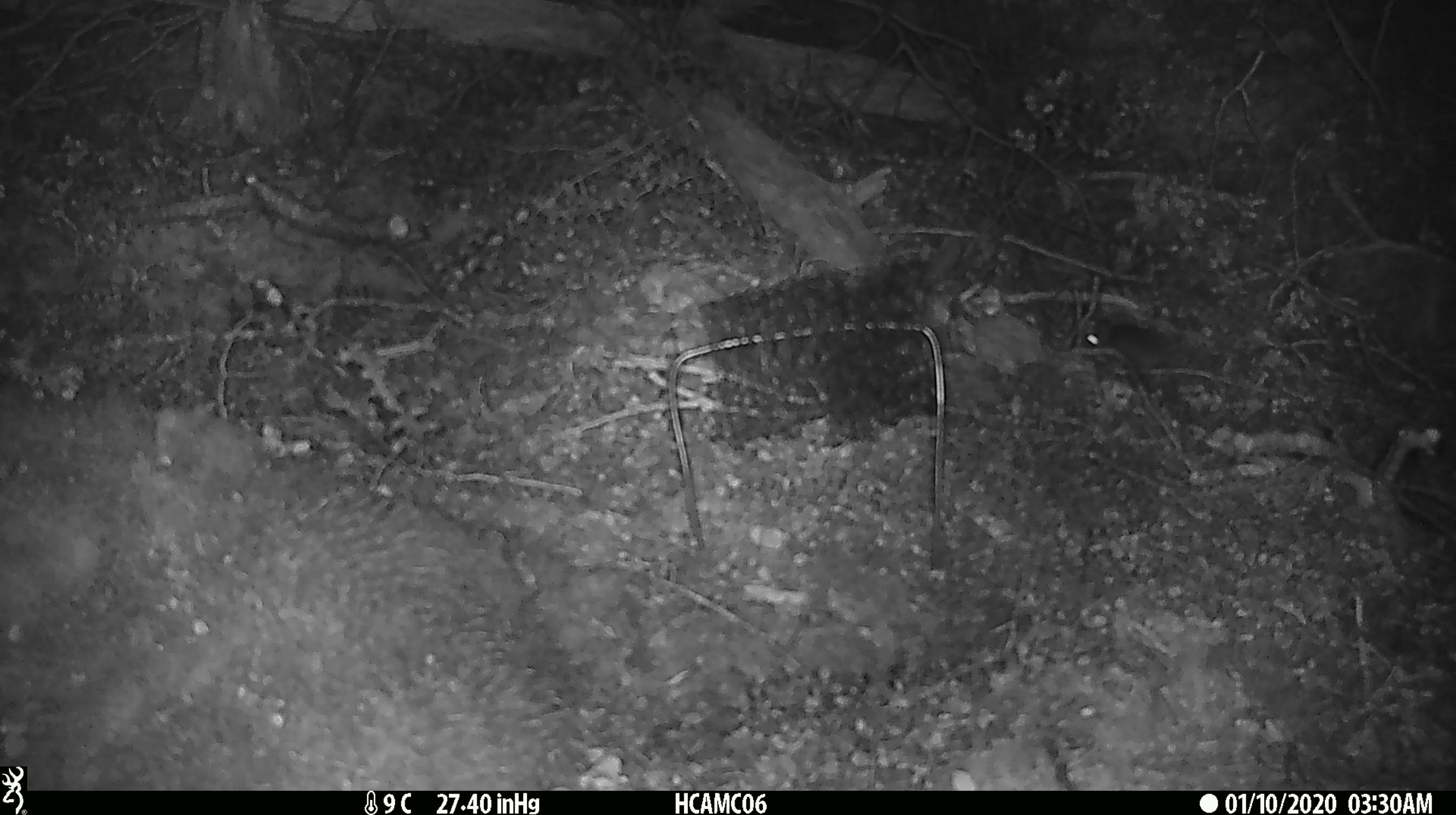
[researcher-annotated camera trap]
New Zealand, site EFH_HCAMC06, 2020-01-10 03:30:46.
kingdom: Animalia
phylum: Chordata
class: Mammalia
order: Rodentia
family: Muridae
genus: Mus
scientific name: Mus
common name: mouse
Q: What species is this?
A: Mouse (Mus).